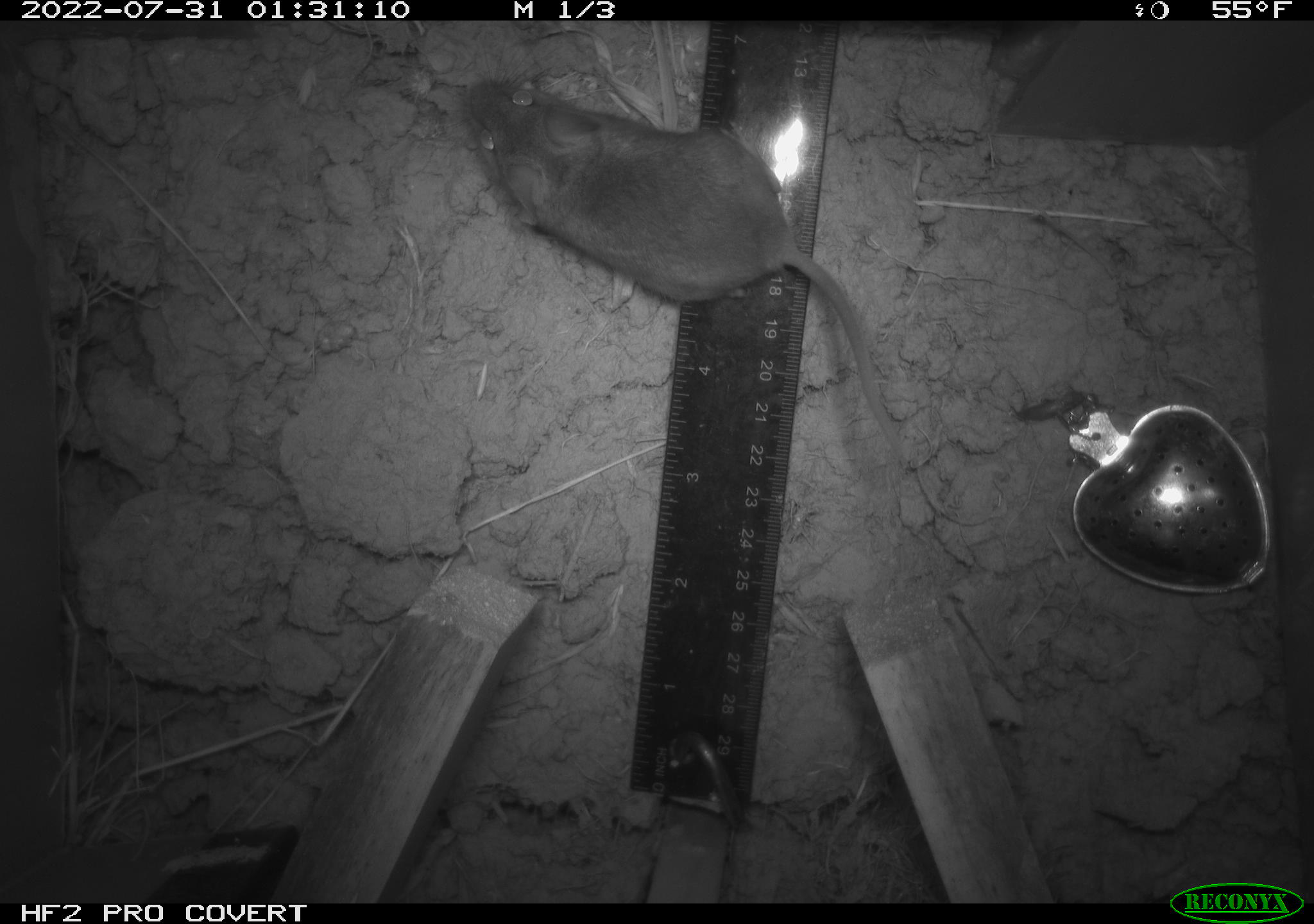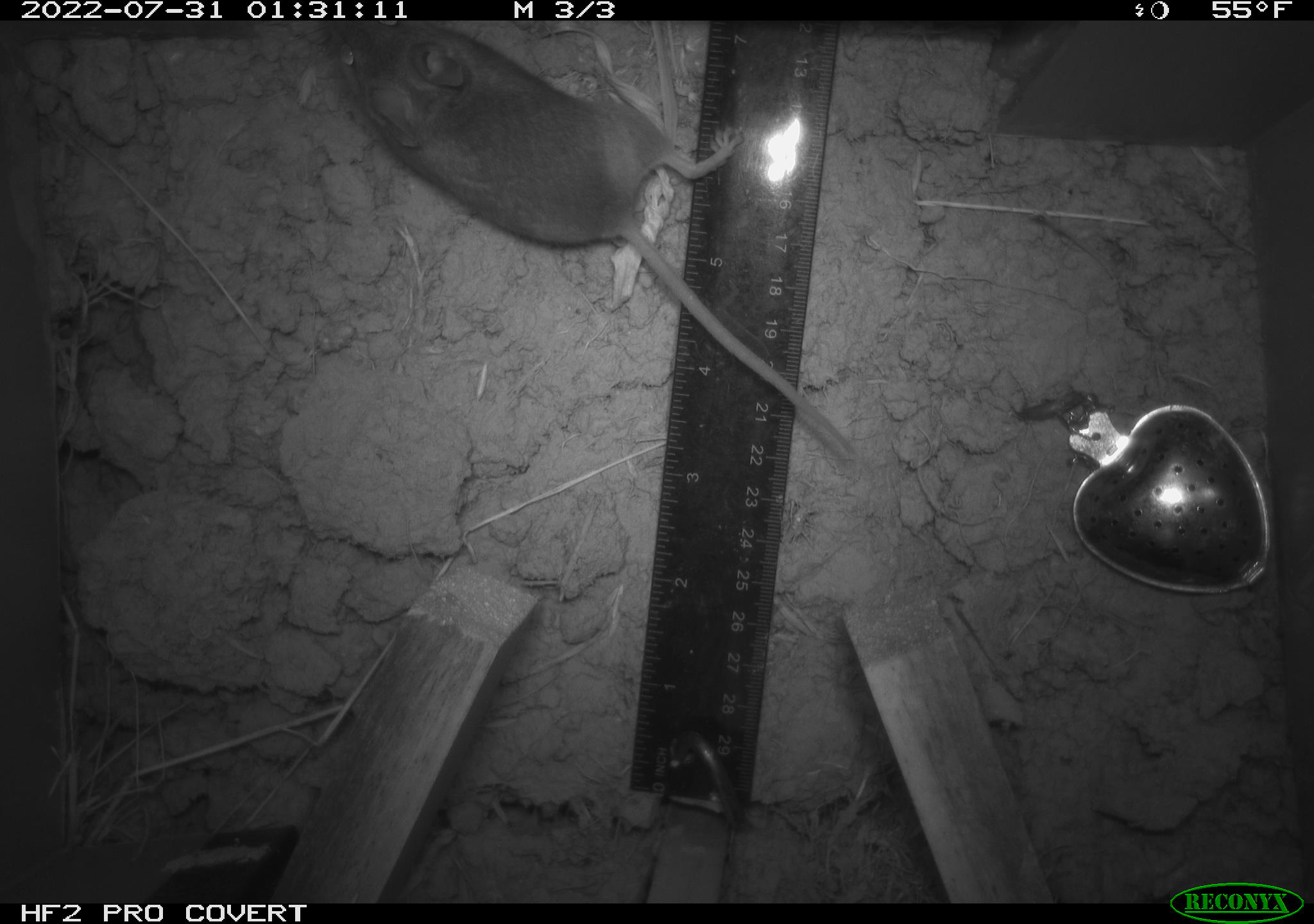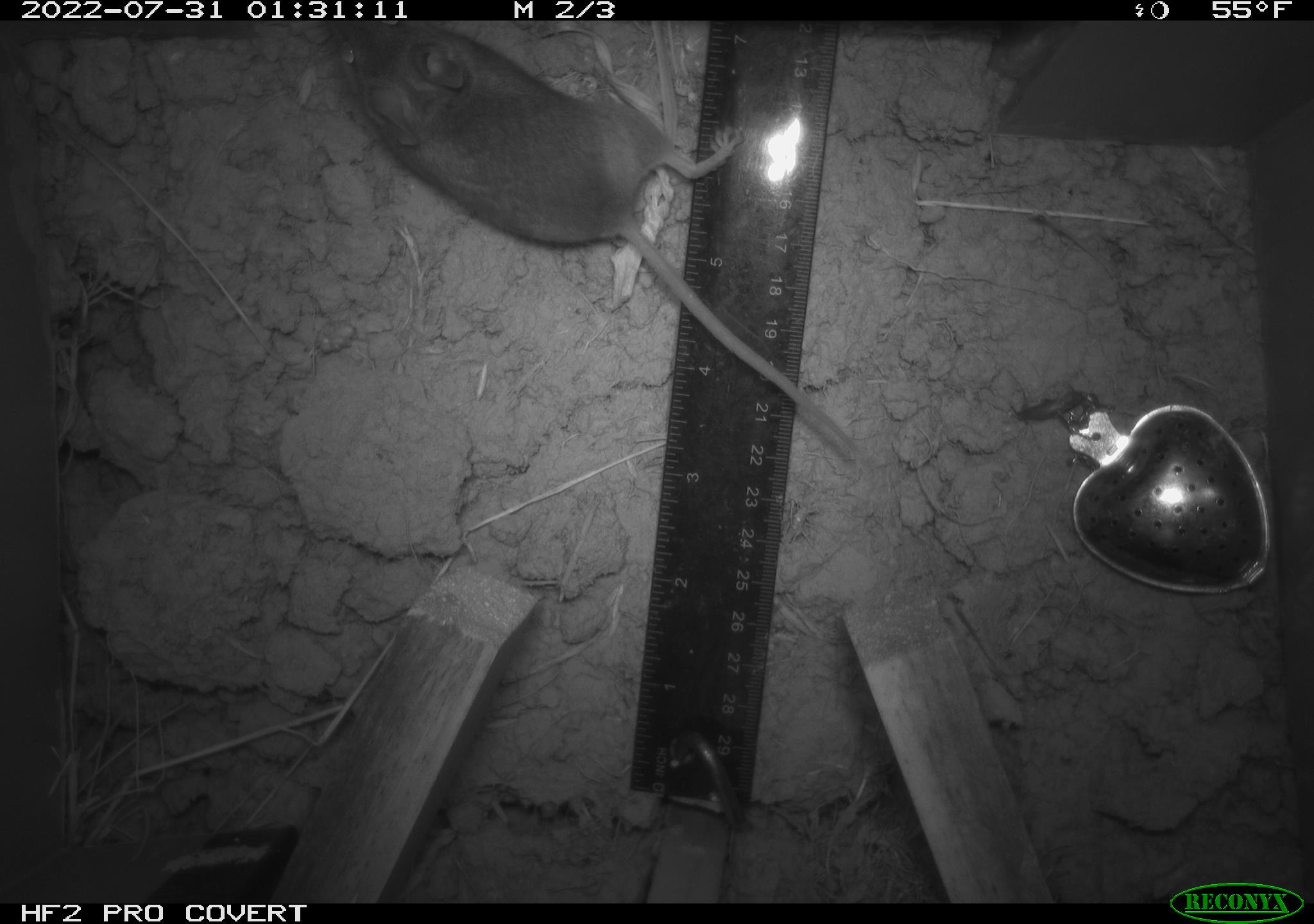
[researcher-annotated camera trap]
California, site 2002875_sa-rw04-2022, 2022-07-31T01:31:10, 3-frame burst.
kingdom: Animalia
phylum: Chordata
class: Mammalia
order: Rodentia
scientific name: Rodentia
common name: mouse species